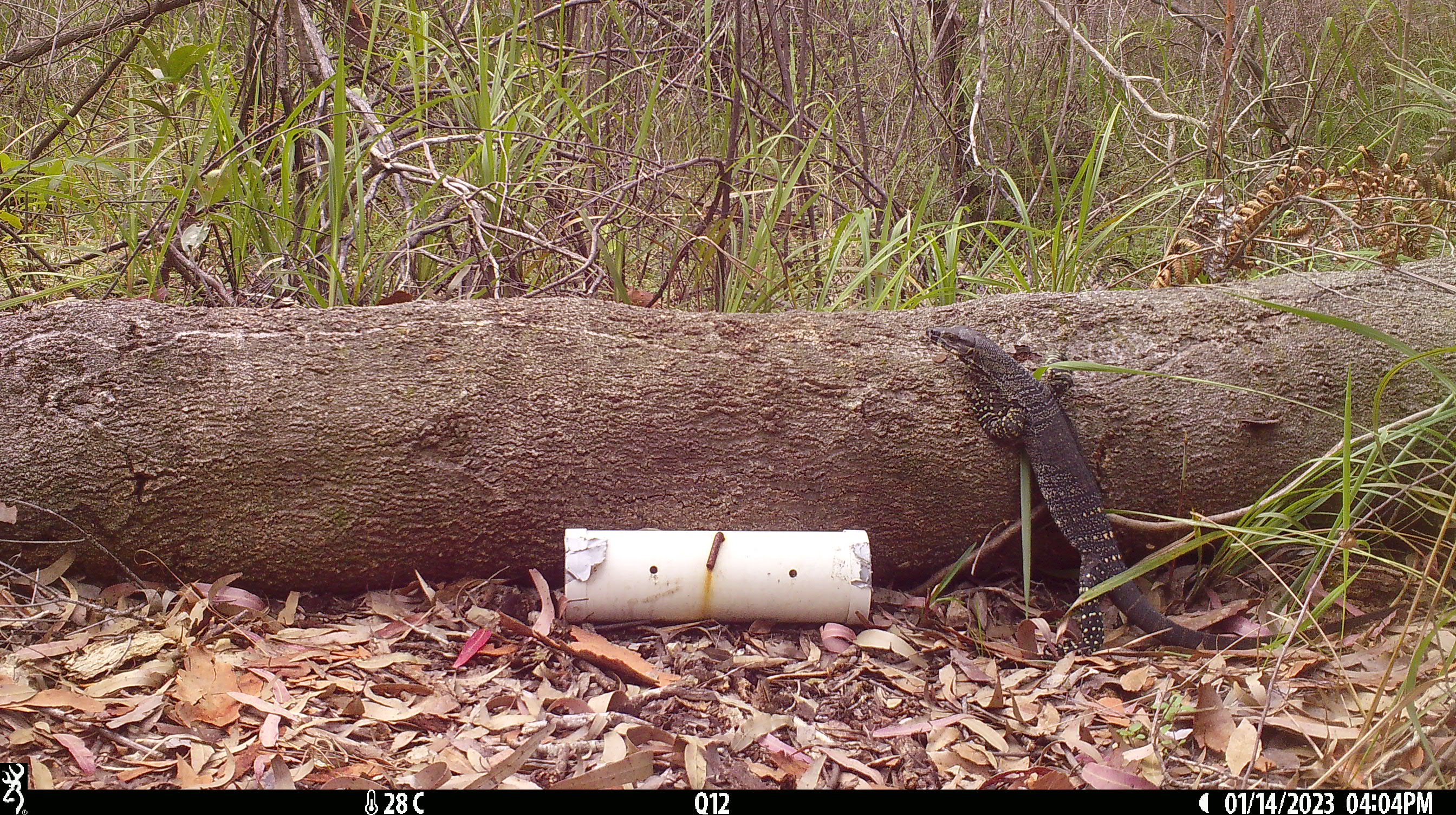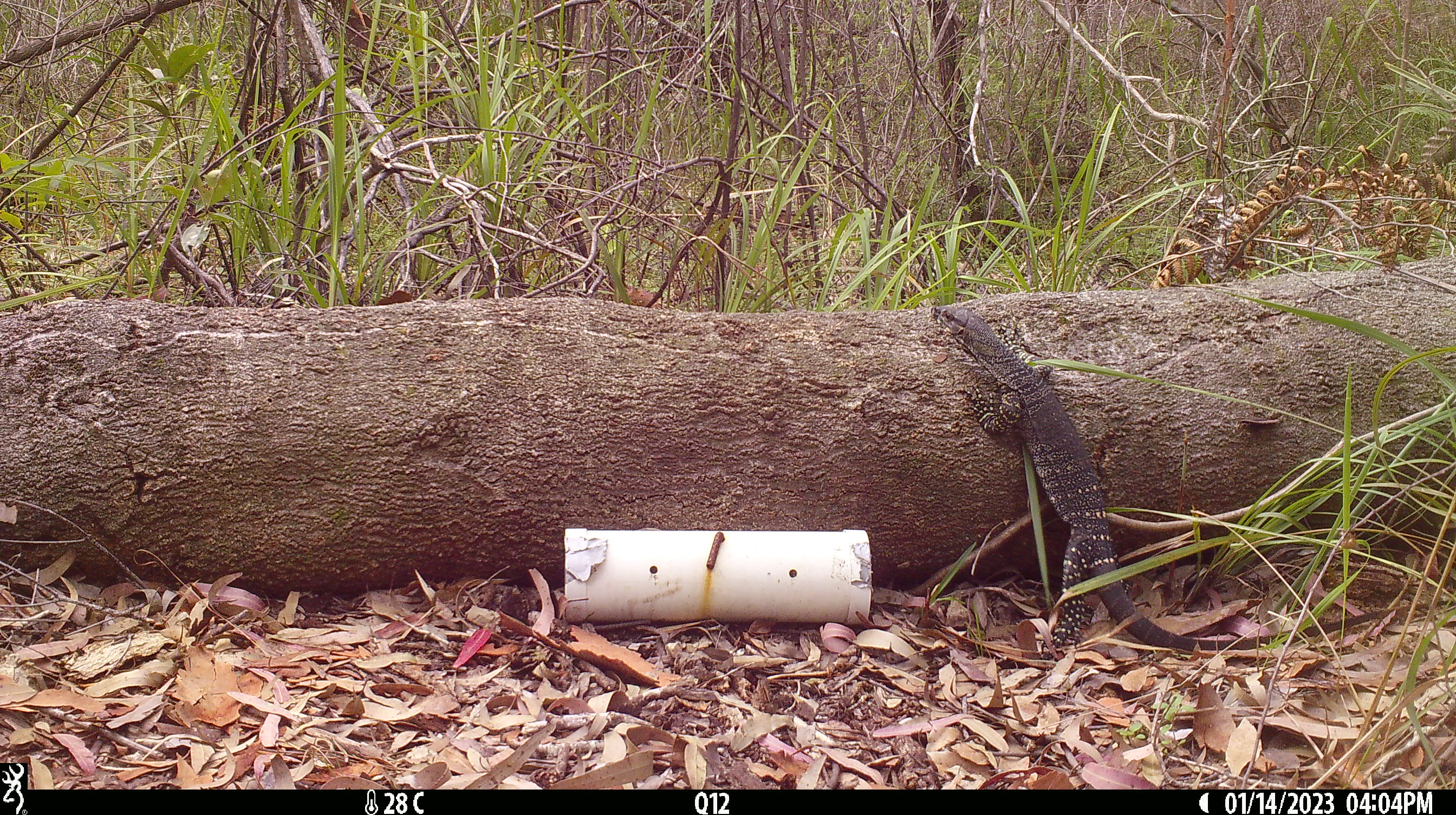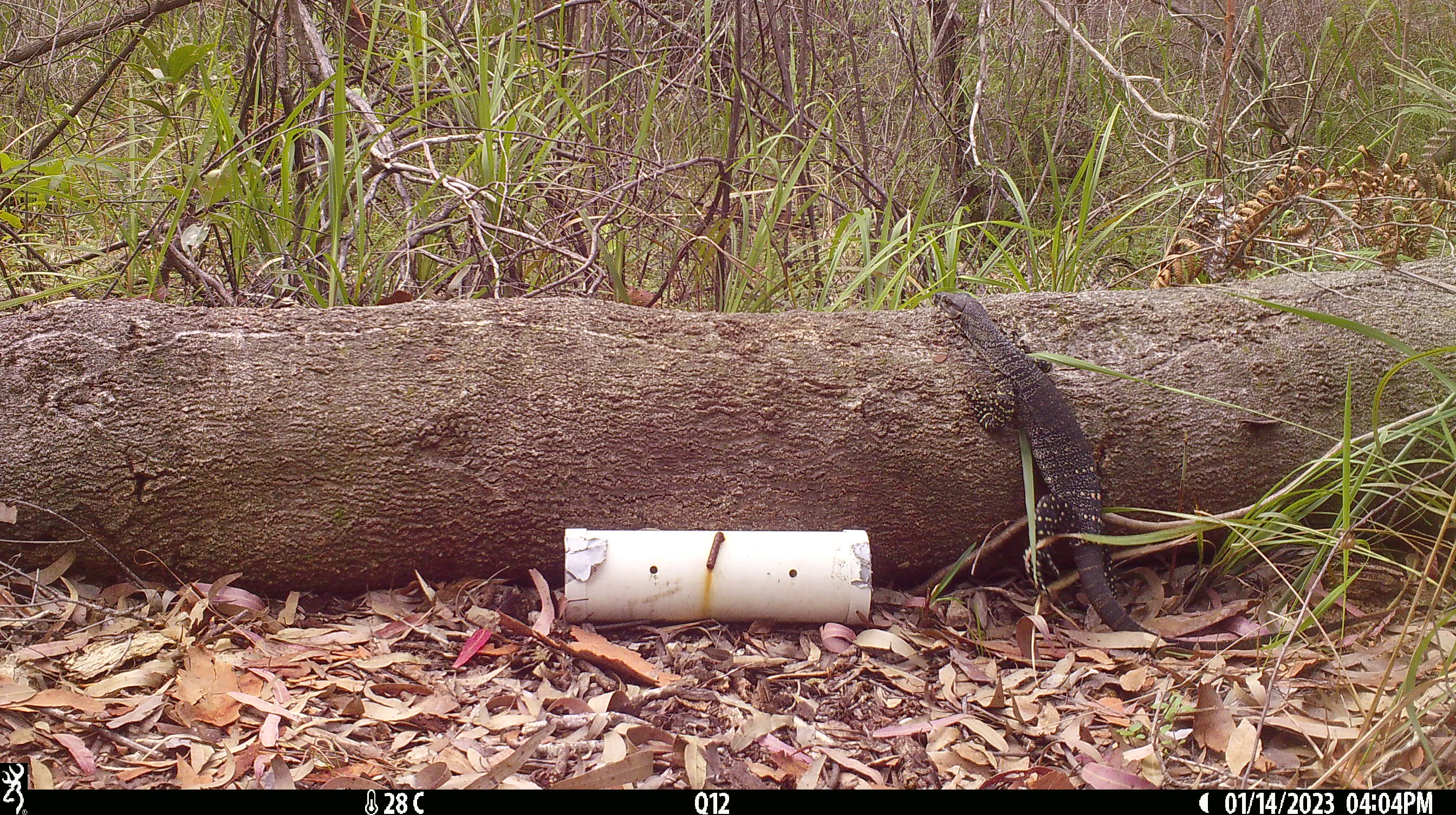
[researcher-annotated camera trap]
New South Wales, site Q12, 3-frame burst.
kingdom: Animalia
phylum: Chordata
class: Reptilia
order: Squamata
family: Varanidae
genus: Varanus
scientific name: Varanus varius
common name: lace monitor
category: goanna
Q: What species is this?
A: Goanna (lace monitor) (Varanus varius).